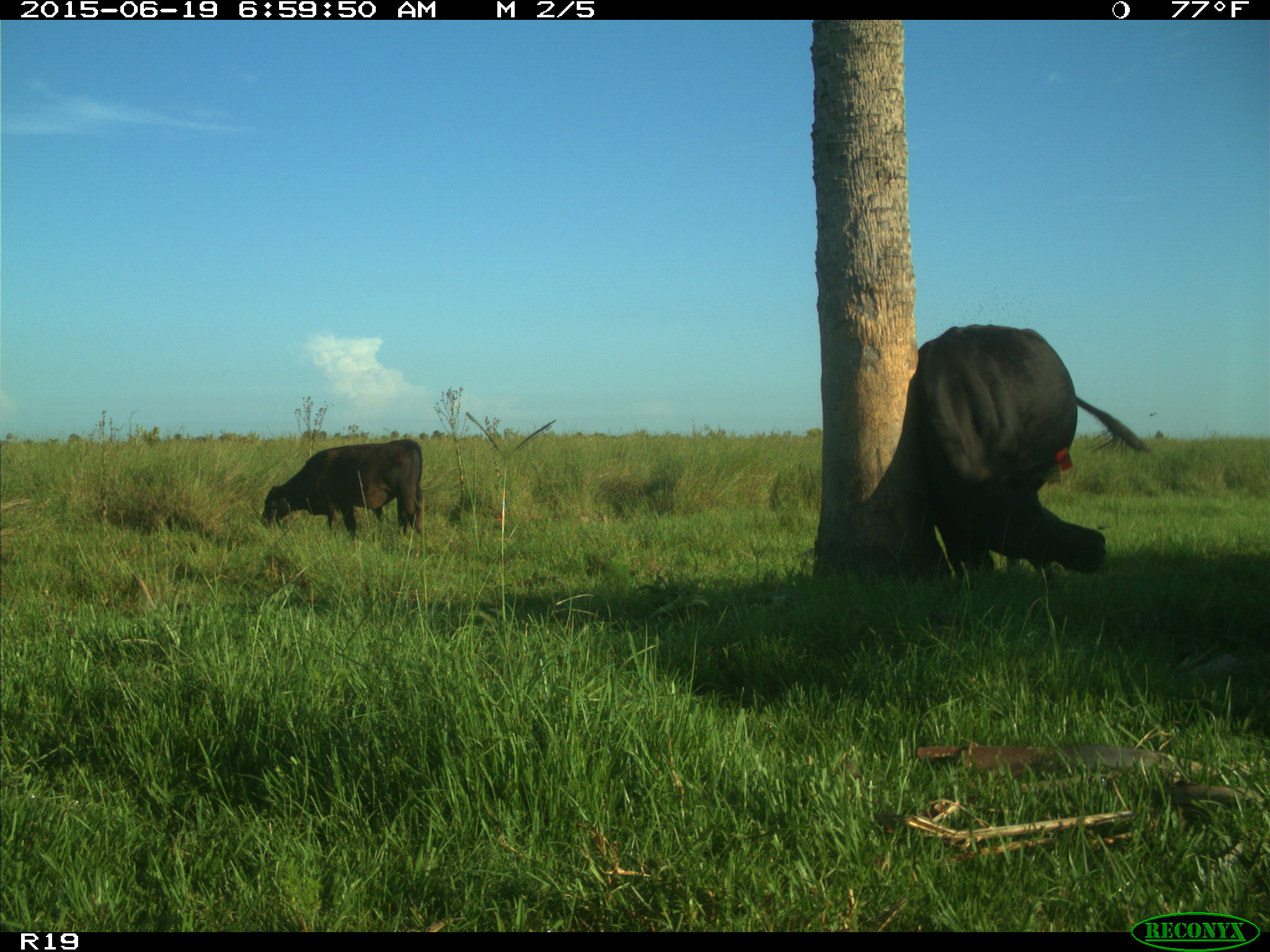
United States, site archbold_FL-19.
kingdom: Animalia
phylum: Chordata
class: Mammalia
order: Artiodactyla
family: Bovidae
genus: Bos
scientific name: Bos taurus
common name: domestic cow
Bos taurus (domestic cow).